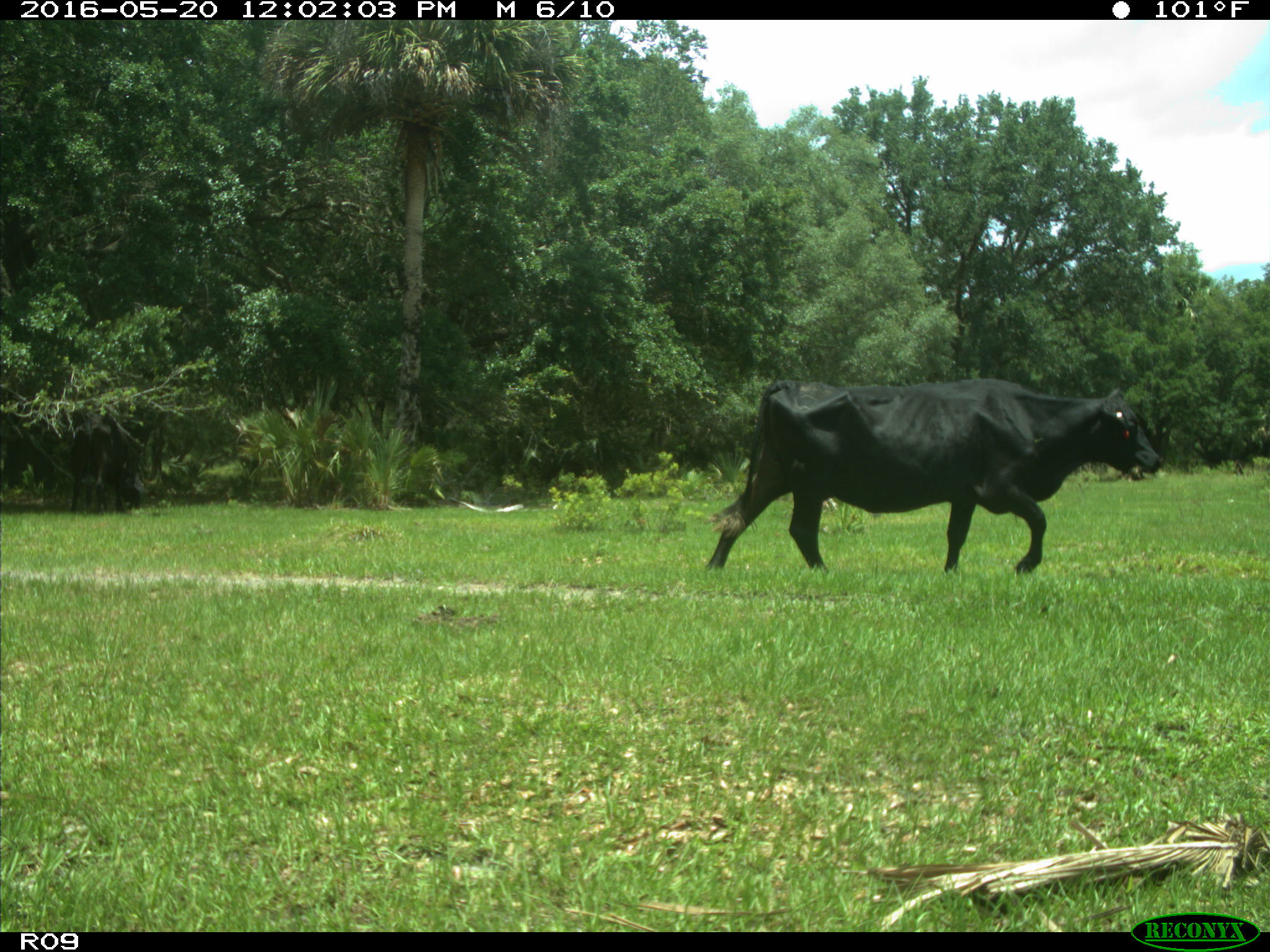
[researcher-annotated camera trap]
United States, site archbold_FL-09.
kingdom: Animalia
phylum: Chordata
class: Mammalia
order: Artiodactyla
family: Bovidae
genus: Bos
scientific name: Bos taurus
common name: domestic cow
Bos taurus (domestic cow).